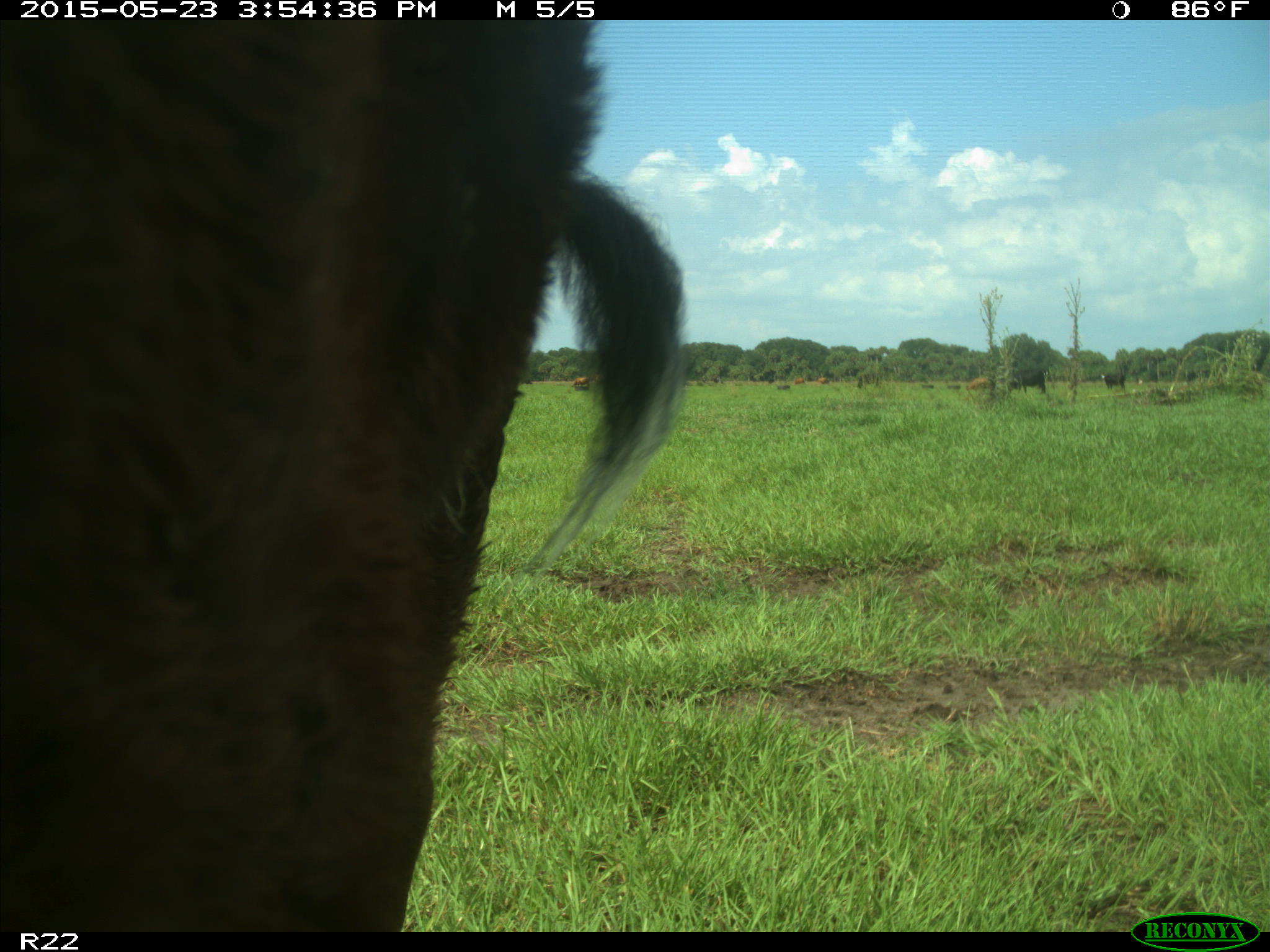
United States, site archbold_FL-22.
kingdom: Animalia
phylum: Chordata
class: Mammalia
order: Artiodactyla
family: Bovidae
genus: Bos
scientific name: Bos taurus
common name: domestic cow